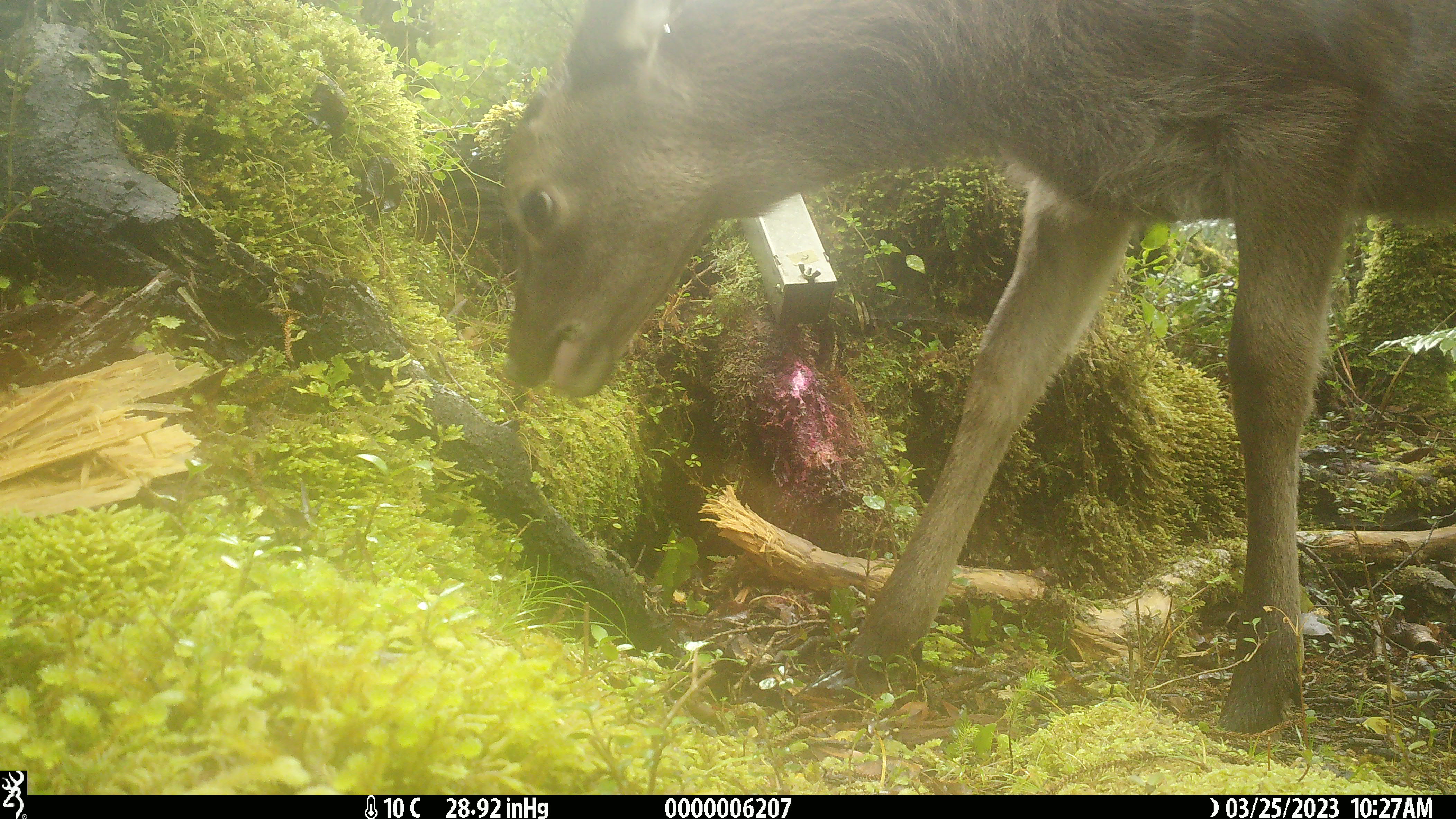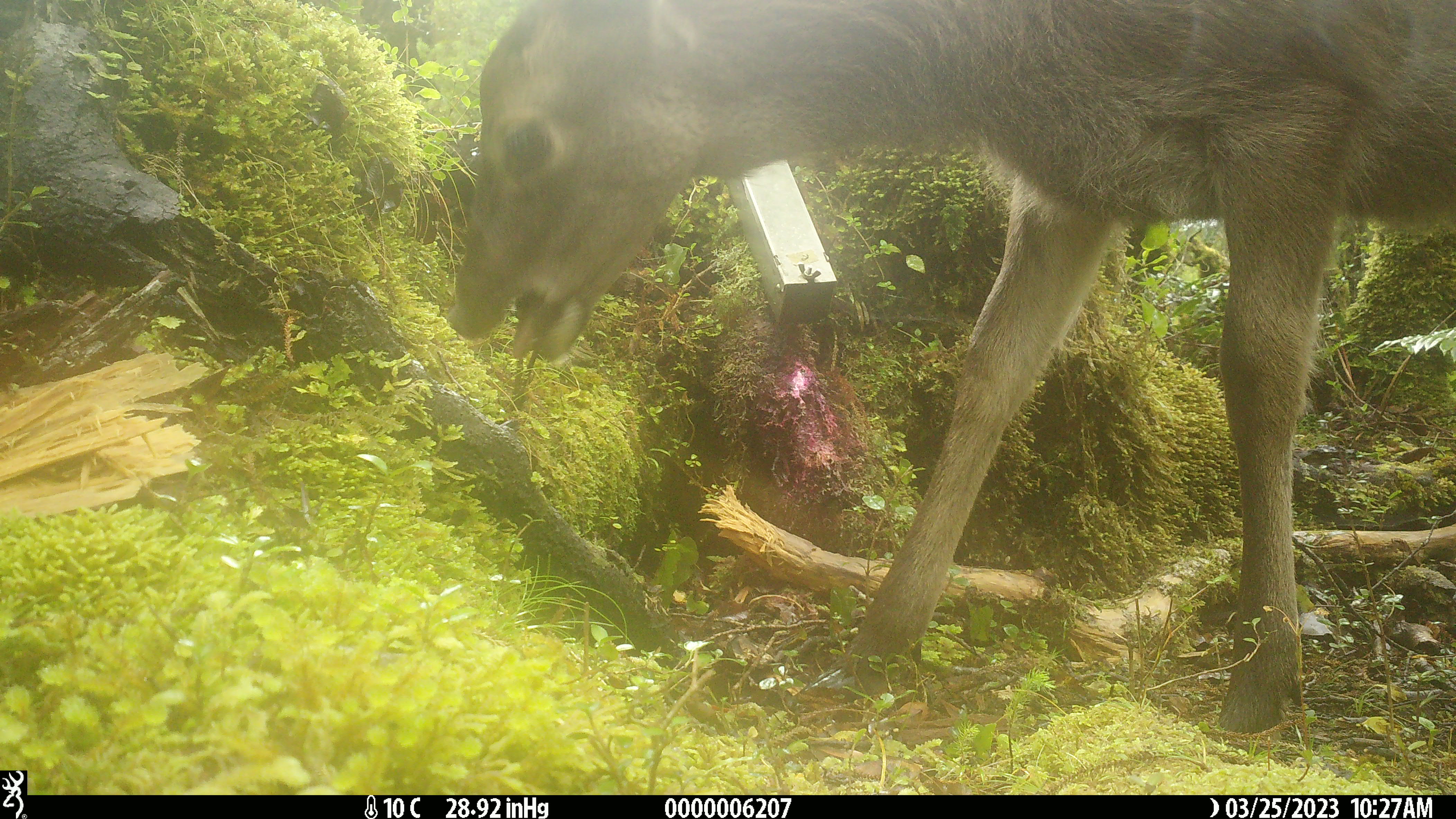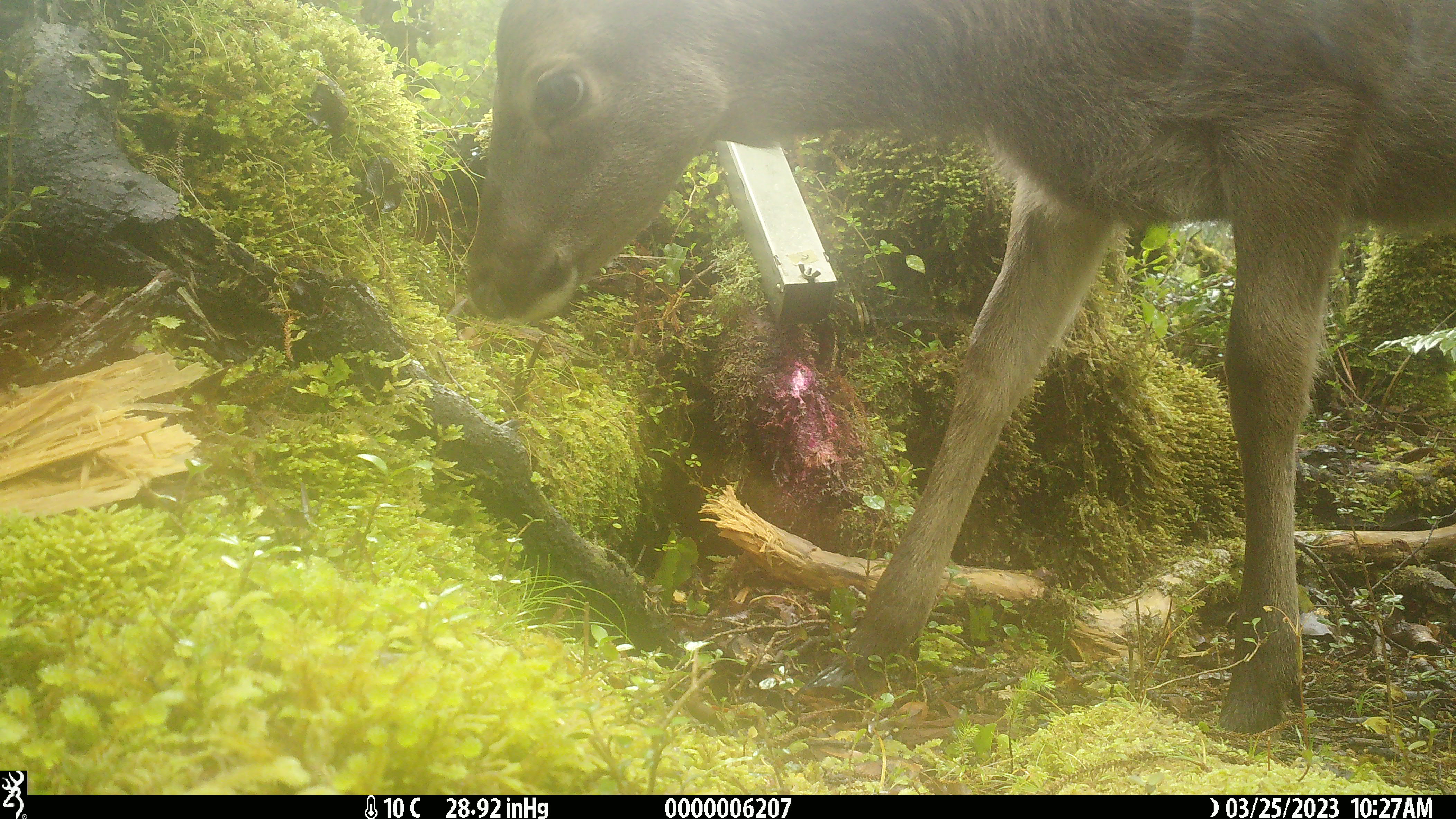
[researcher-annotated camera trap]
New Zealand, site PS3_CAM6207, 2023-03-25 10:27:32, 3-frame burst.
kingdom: Animalia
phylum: Chordata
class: Mammalia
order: Artiodactyla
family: Cervidae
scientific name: Cervidae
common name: deer